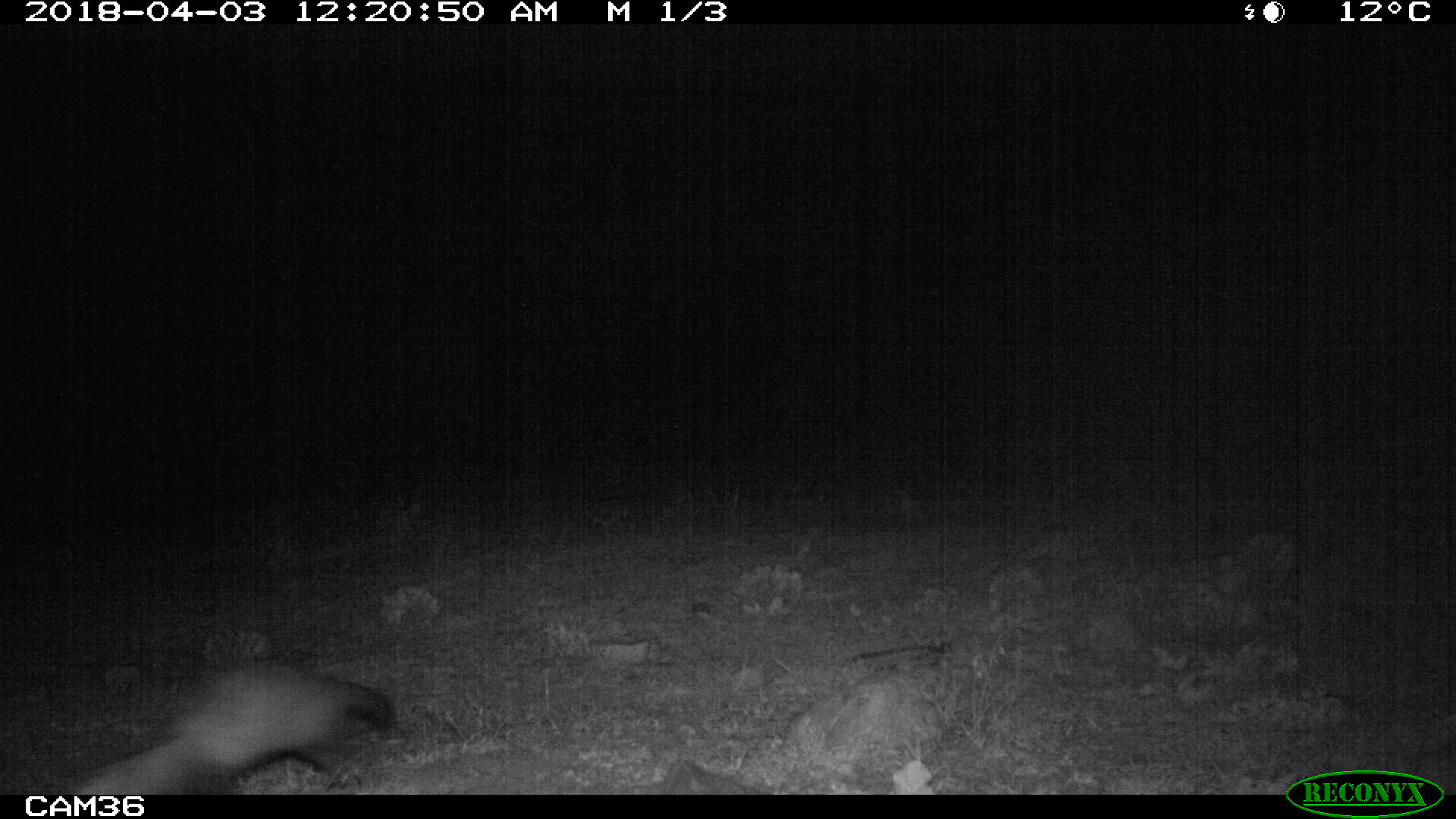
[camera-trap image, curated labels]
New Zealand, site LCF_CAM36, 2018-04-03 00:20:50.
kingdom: Animalia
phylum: Chordata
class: Mammalia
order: Carnivora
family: Mustelidae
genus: Mustela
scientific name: Mustela furo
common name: ferret